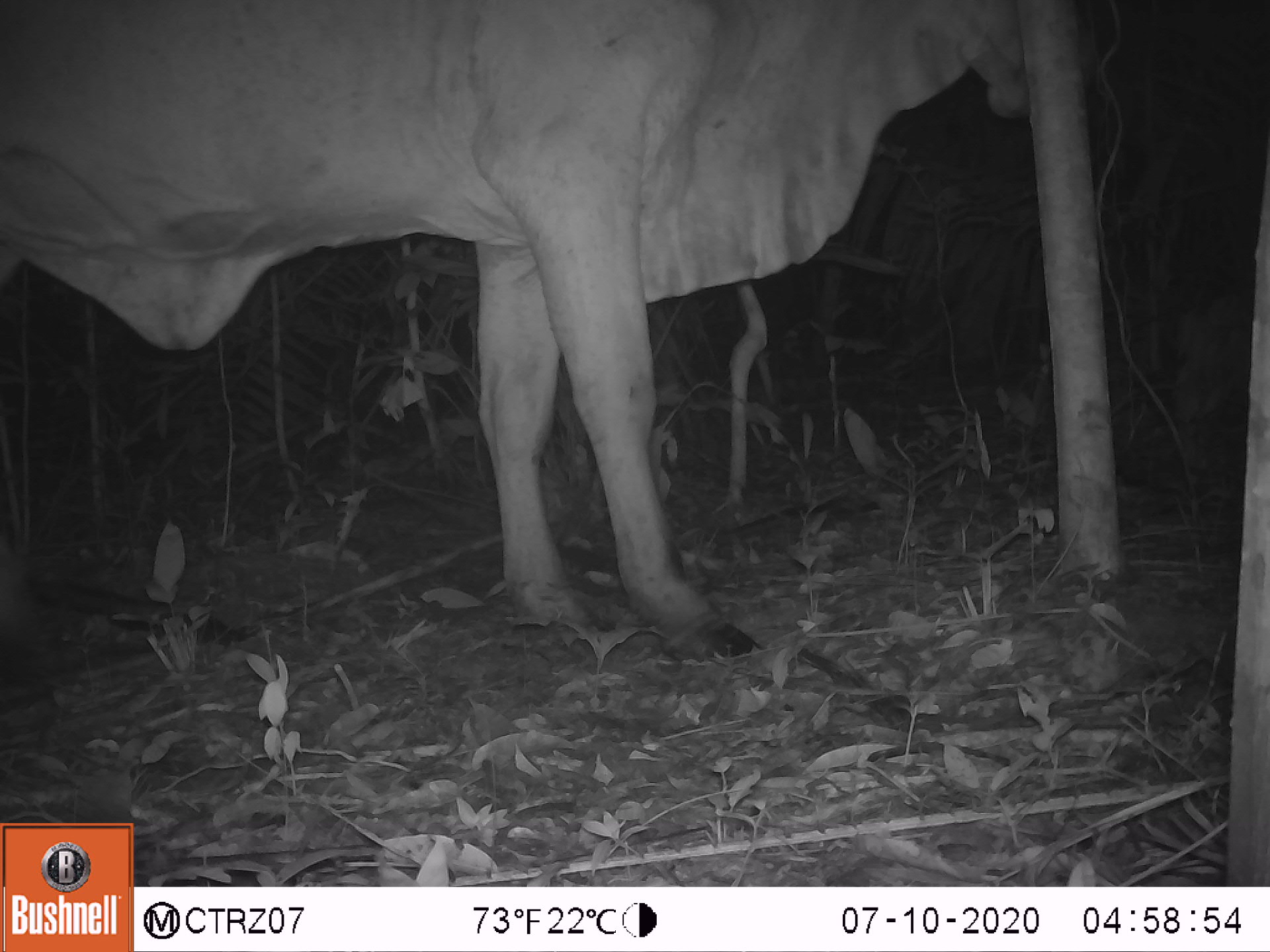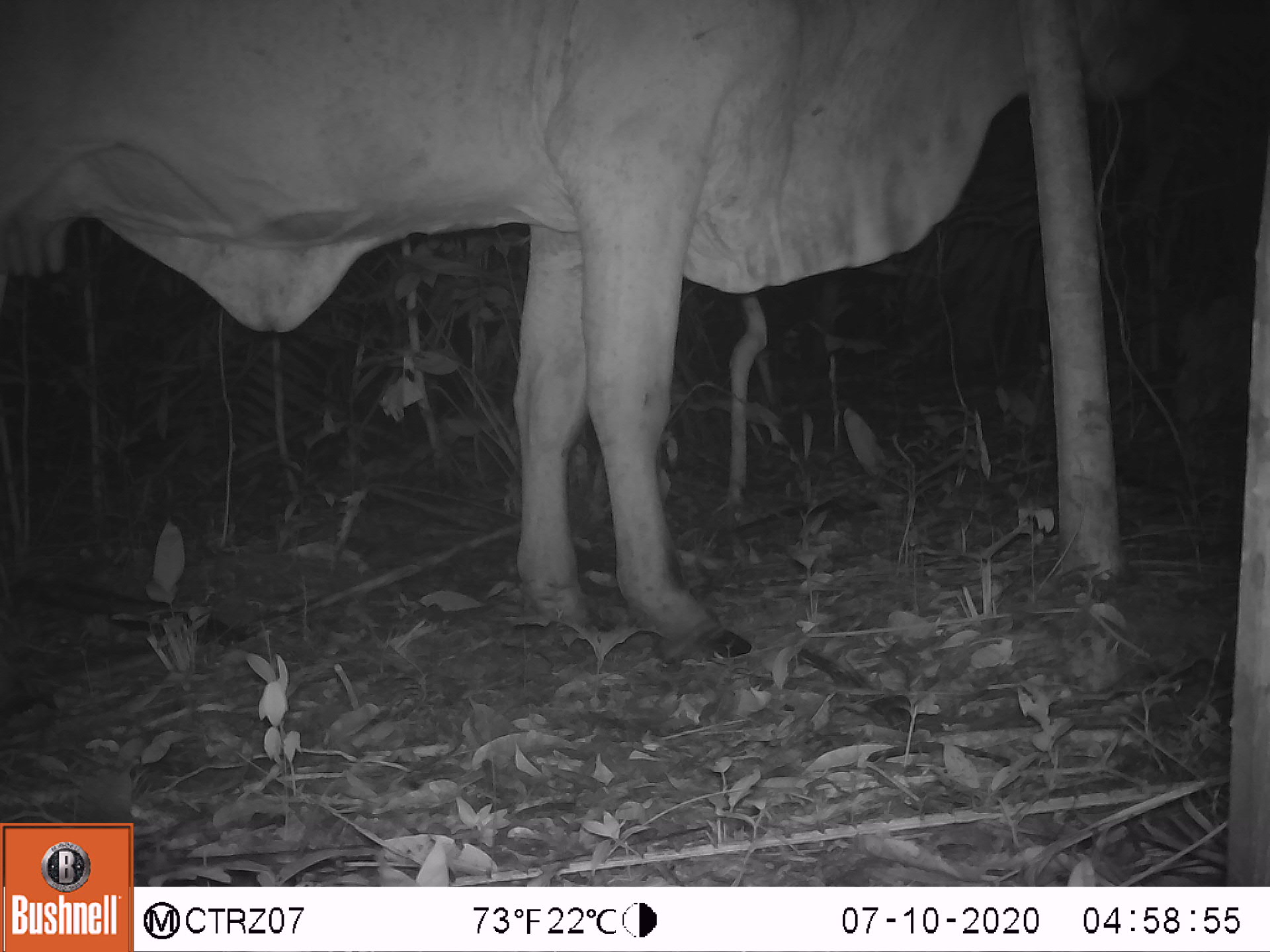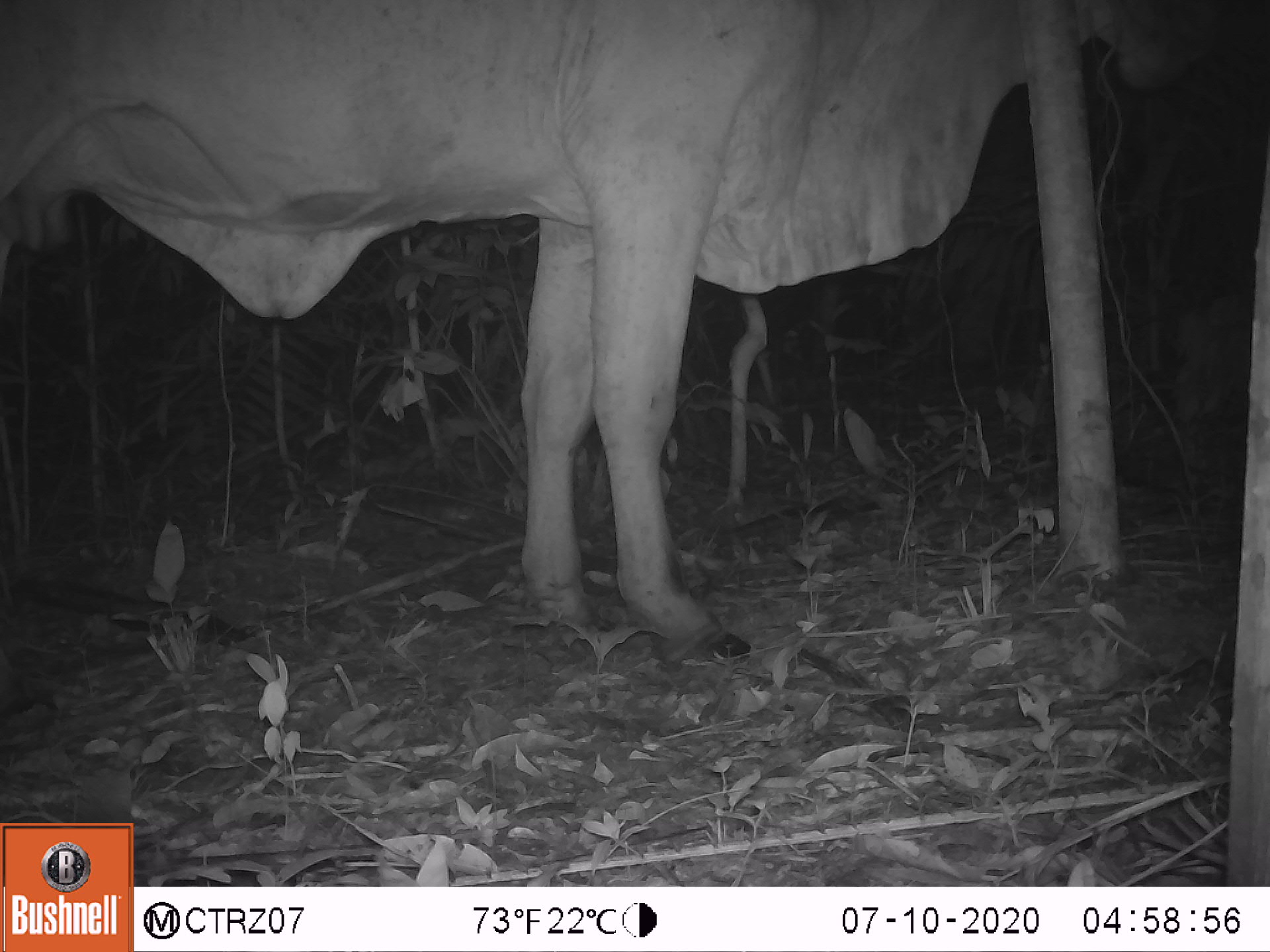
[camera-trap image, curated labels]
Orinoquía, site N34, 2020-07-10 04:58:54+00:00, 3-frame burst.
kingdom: Animalia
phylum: Chordata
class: Mammalia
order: Artiodactyla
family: Bovidae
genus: Bos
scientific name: Bos taurus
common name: cow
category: cattle